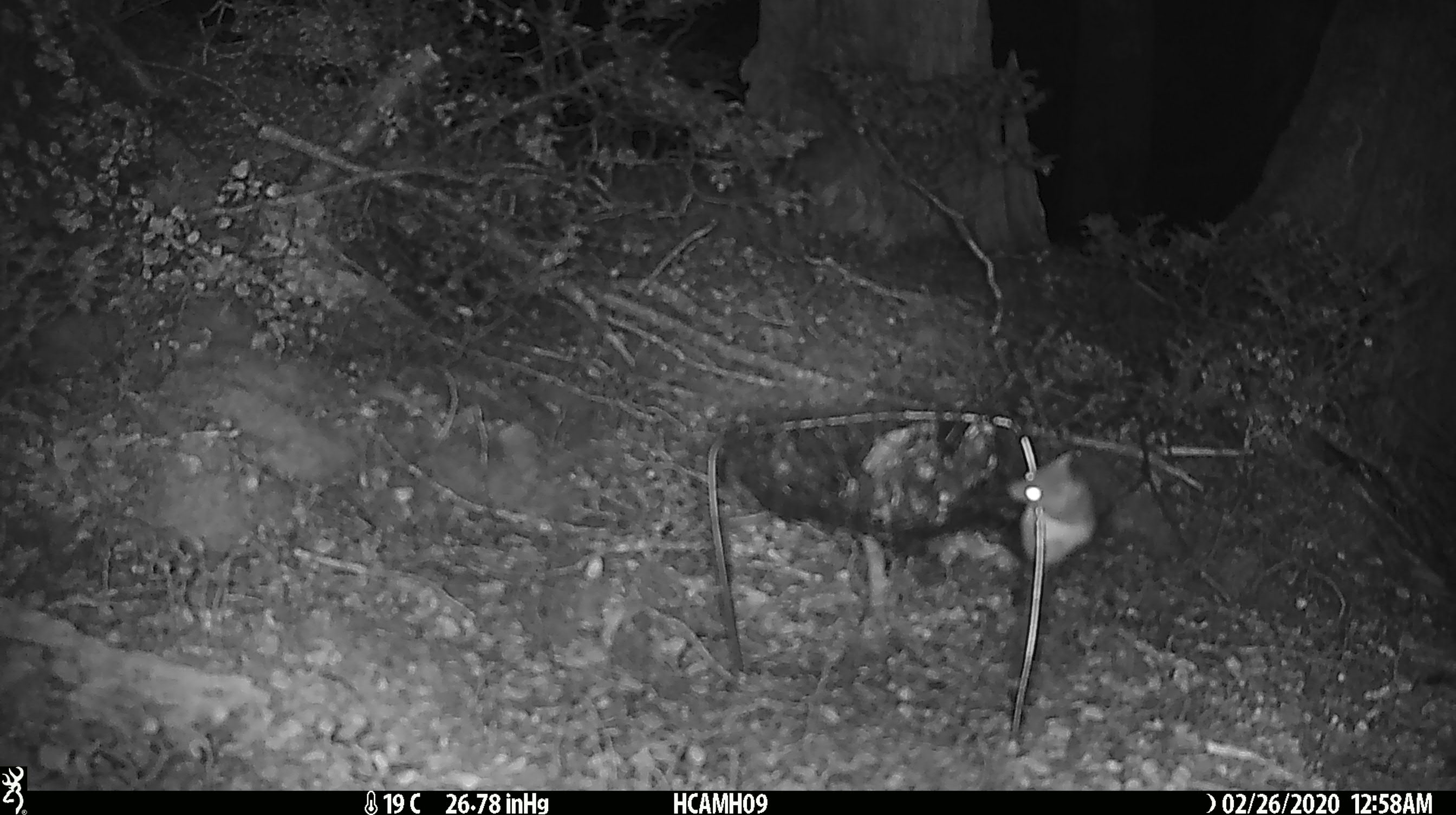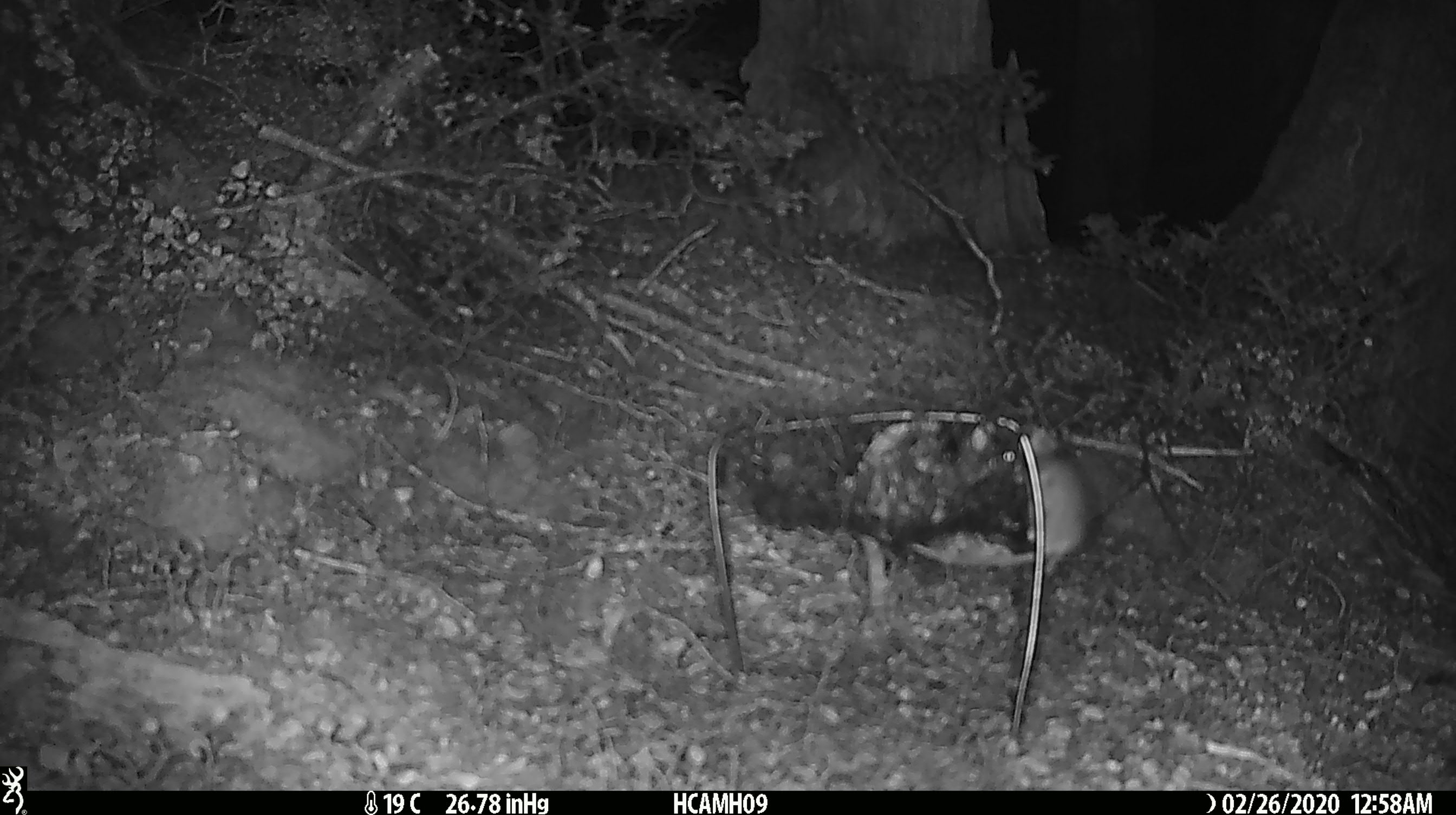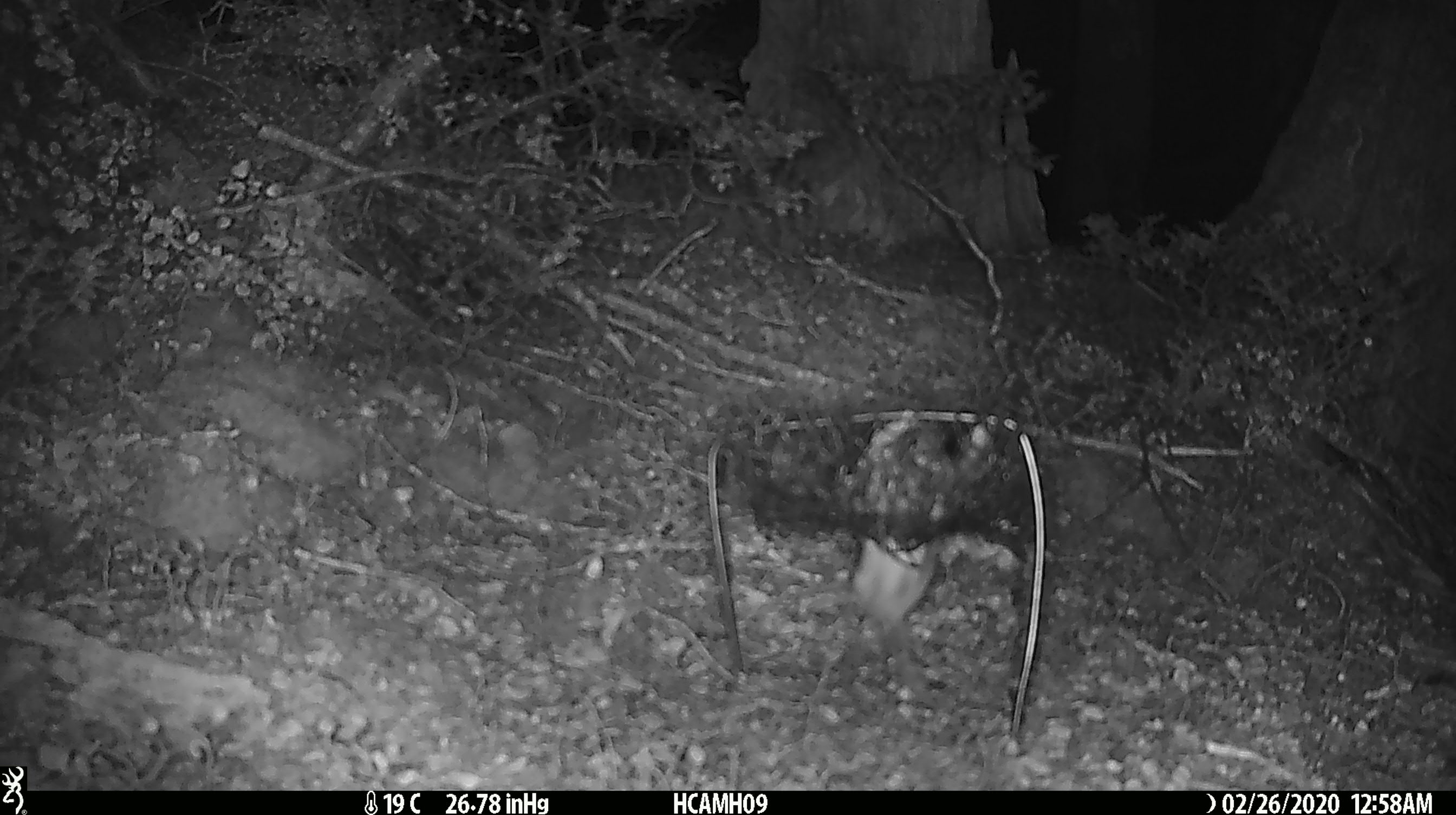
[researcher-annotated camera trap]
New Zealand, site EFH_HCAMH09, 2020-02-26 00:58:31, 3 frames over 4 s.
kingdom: Animalia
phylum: Chordata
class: Mammalia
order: Rodentia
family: Muridae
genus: Mus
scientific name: Mus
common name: mouse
Mouse (Mus).